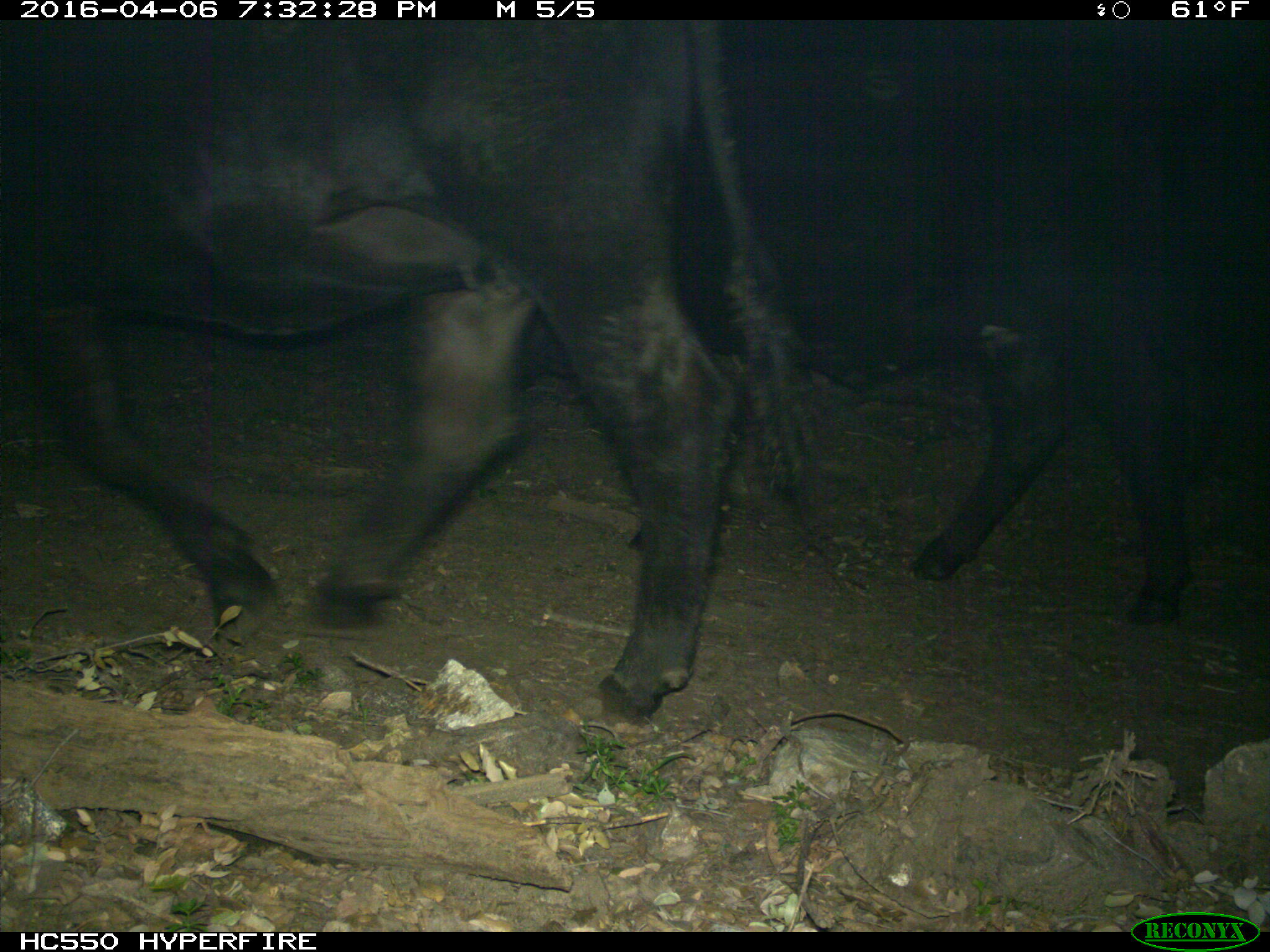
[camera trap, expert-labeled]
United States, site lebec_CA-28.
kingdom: Animalia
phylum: Chordata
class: Mammalia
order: Artiodactyla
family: Bovidae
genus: Bos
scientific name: Bos taurus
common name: domestic cow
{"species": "Bos taurus (domestic cow)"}